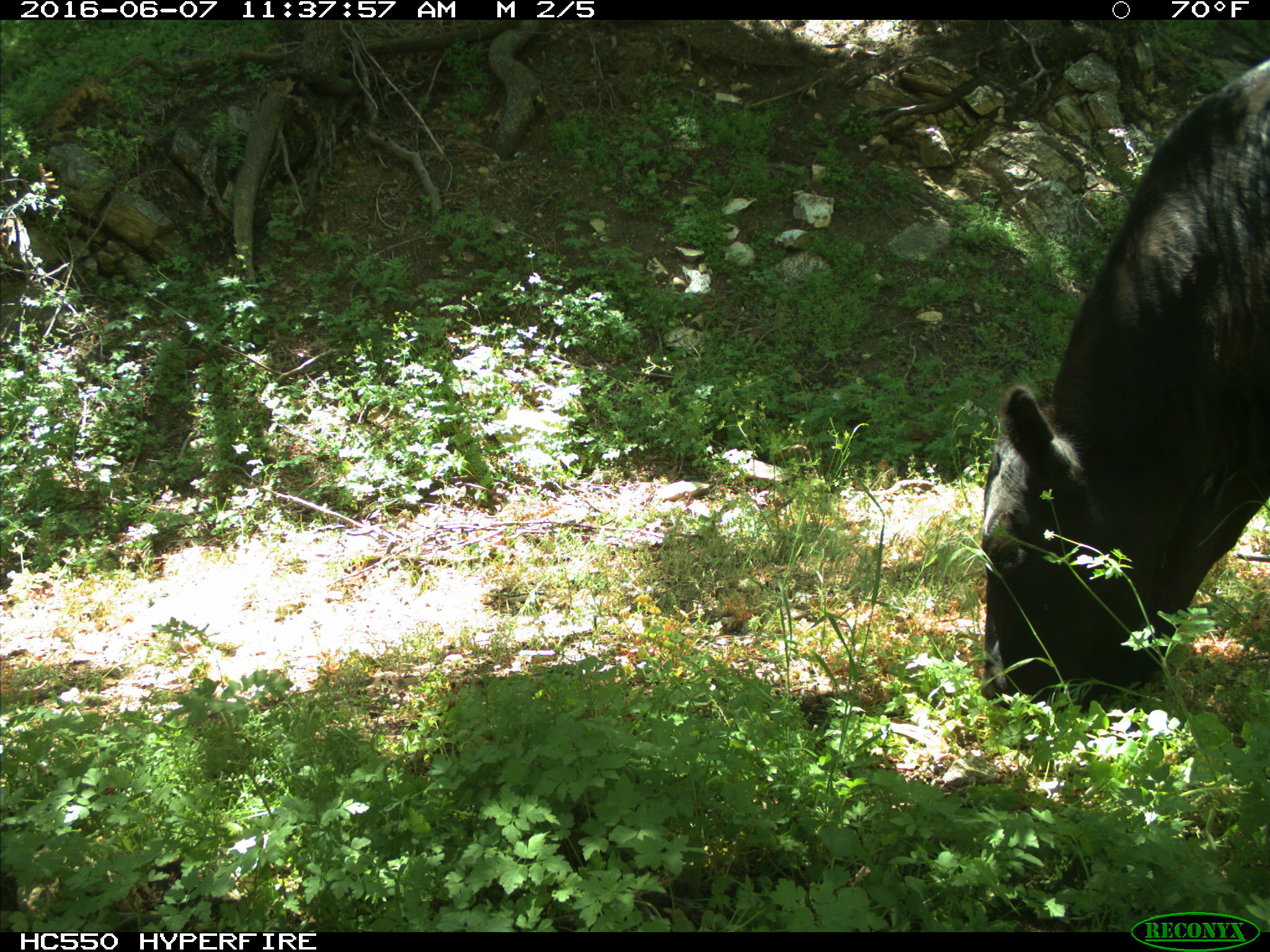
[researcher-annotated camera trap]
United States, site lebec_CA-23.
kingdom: Animalia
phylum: Chordata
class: Mammalia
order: Artiodactyla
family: Bovidae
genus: Bos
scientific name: Bos taurus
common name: domestic cow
Bos taurus (domestic cow).